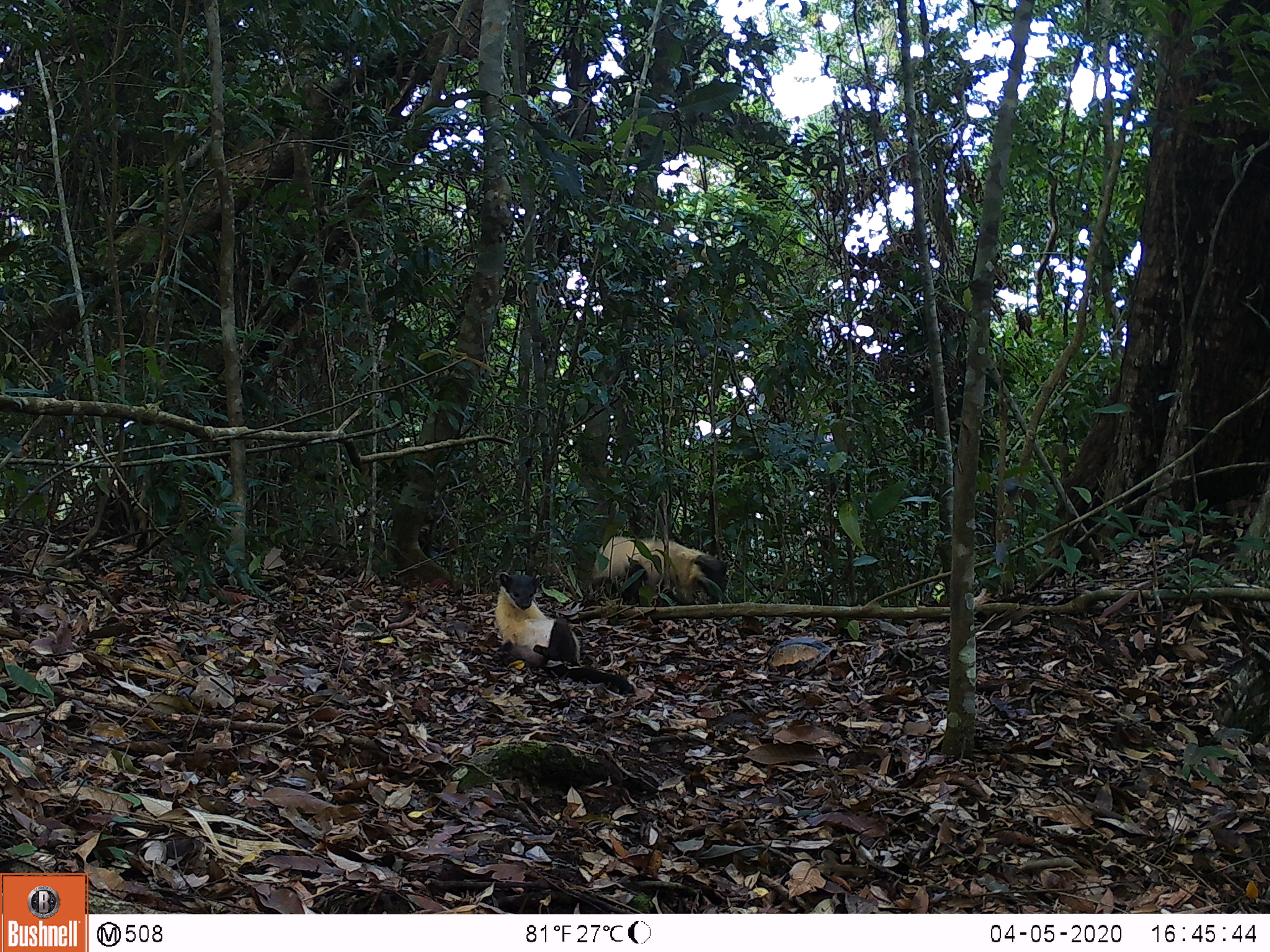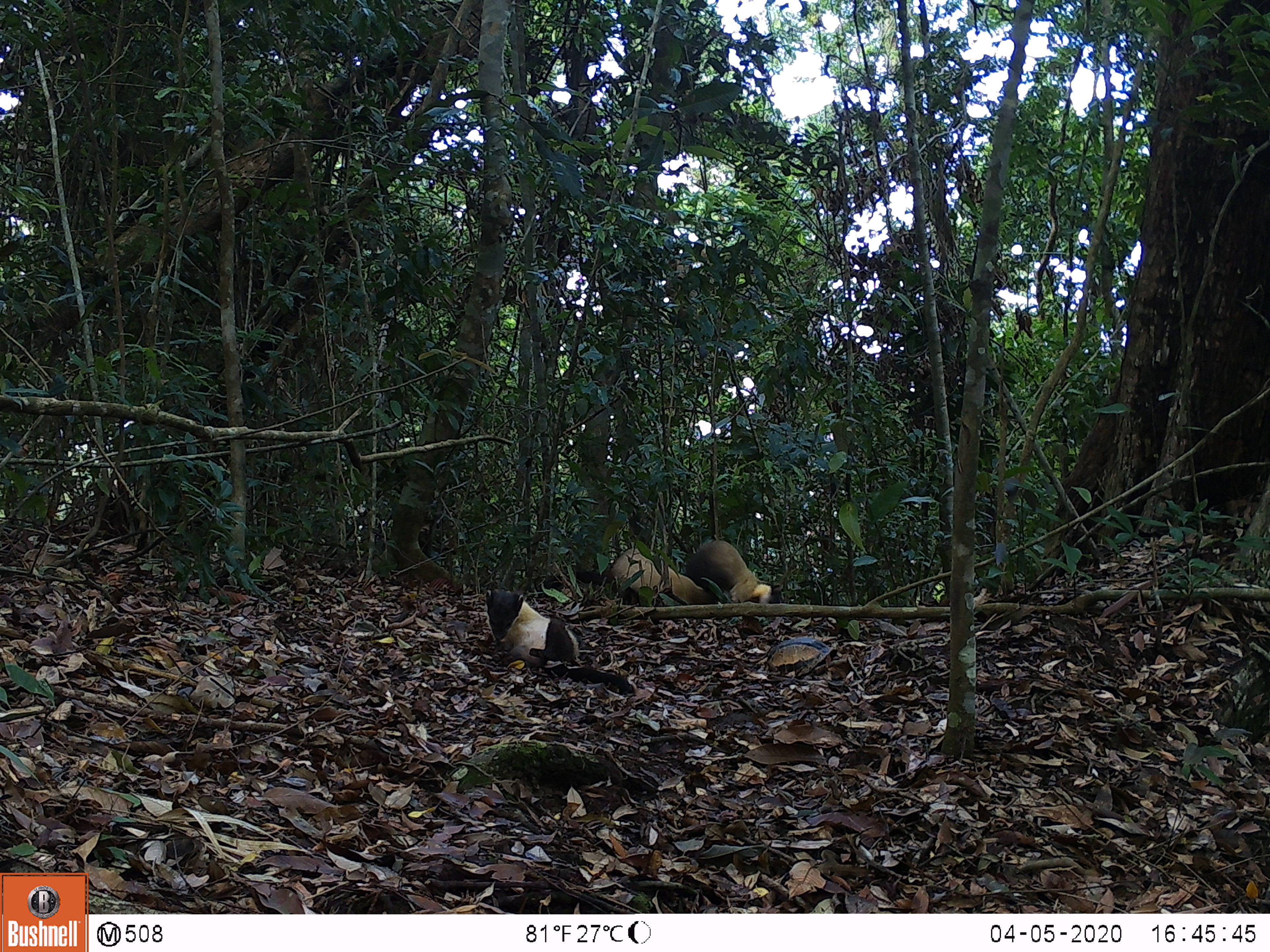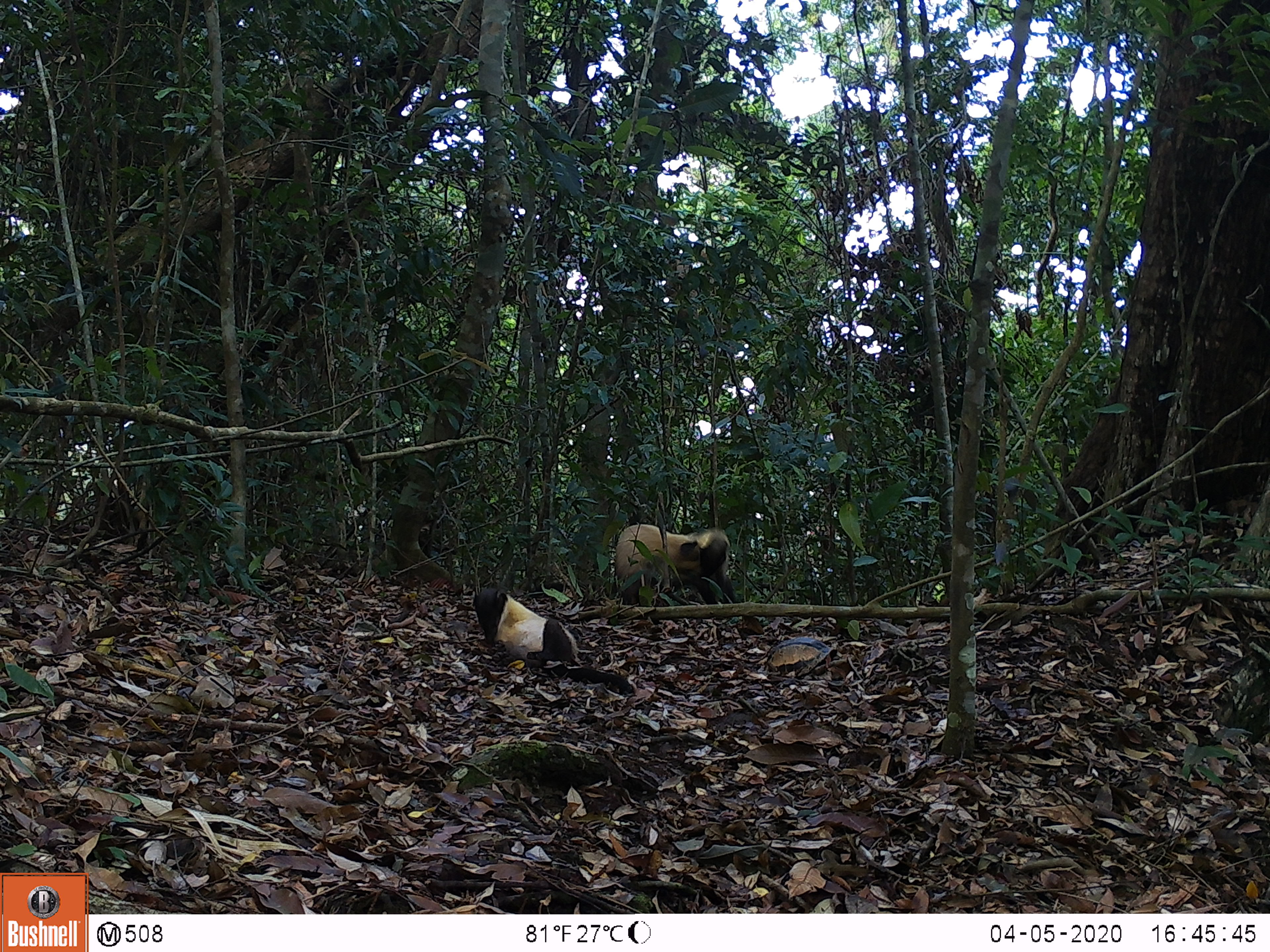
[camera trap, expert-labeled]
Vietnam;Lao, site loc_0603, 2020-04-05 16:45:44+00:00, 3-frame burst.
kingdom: Animalia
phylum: Chordata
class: Mammalia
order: Carnivora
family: Mustelidae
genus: Martes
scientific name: Martes flavigula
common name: yellow-throated marten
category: yellow throated marten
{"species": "yellow throated marten (yellow-throated marten) (Martes flavigula)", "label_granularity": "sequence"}